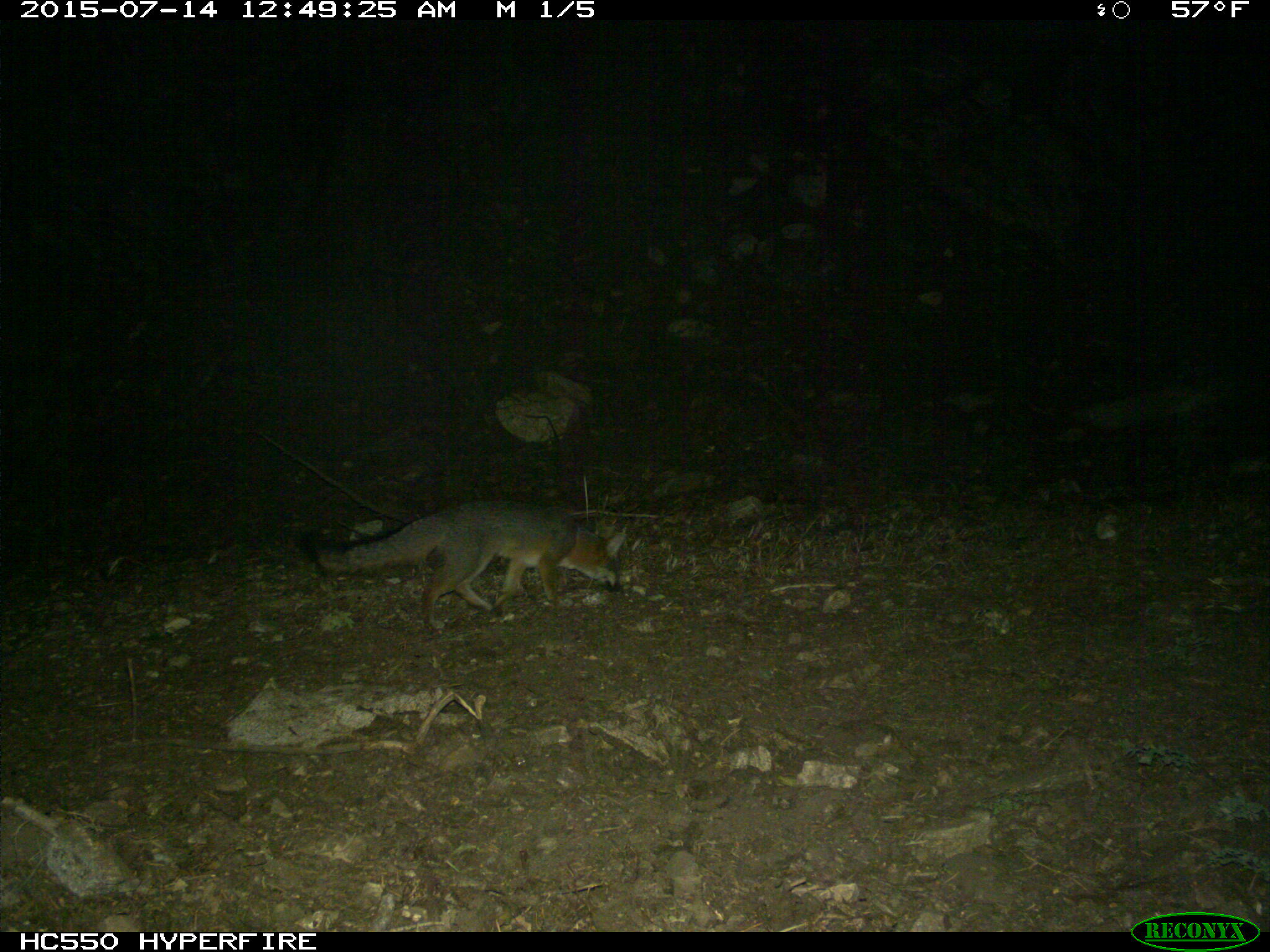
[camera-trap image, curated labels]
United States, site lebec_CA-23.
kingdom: Animalia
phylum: Chordata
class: Mammalia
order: Carnivora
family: Canidae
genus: Urocyon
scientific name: Urocyon cinereoargenteus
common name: gray fox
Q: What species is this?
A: Urocyon cinereoargenteus (gray fox).